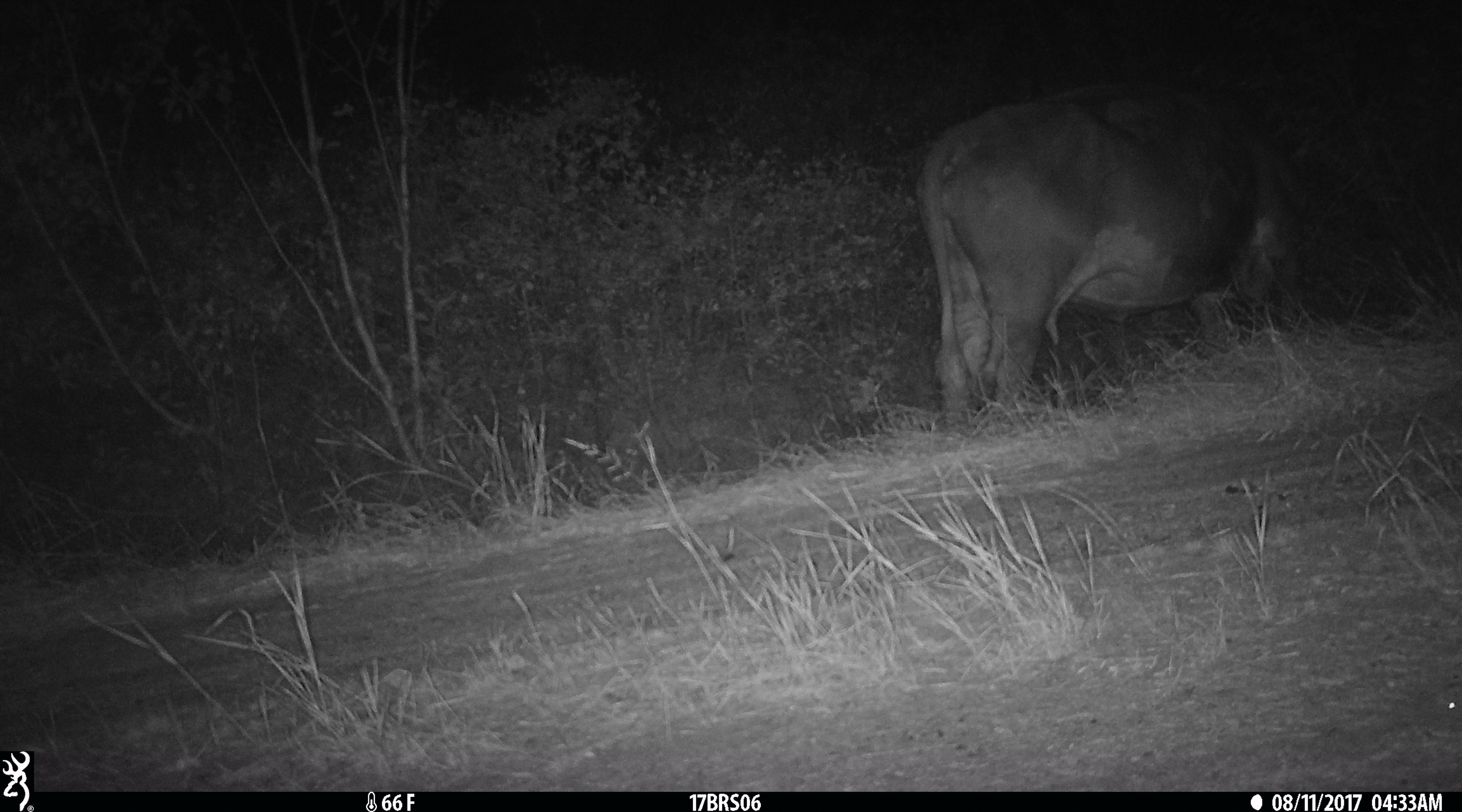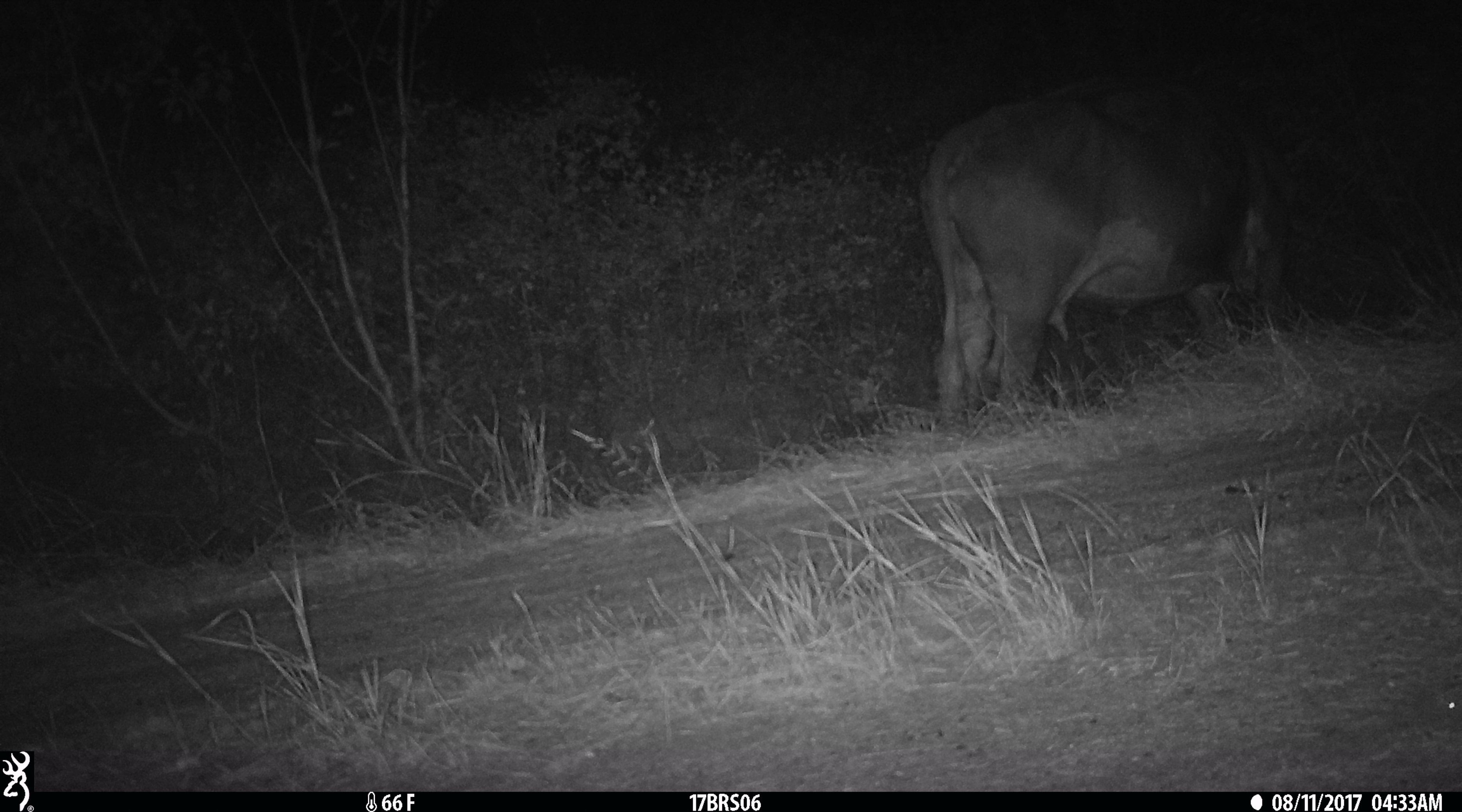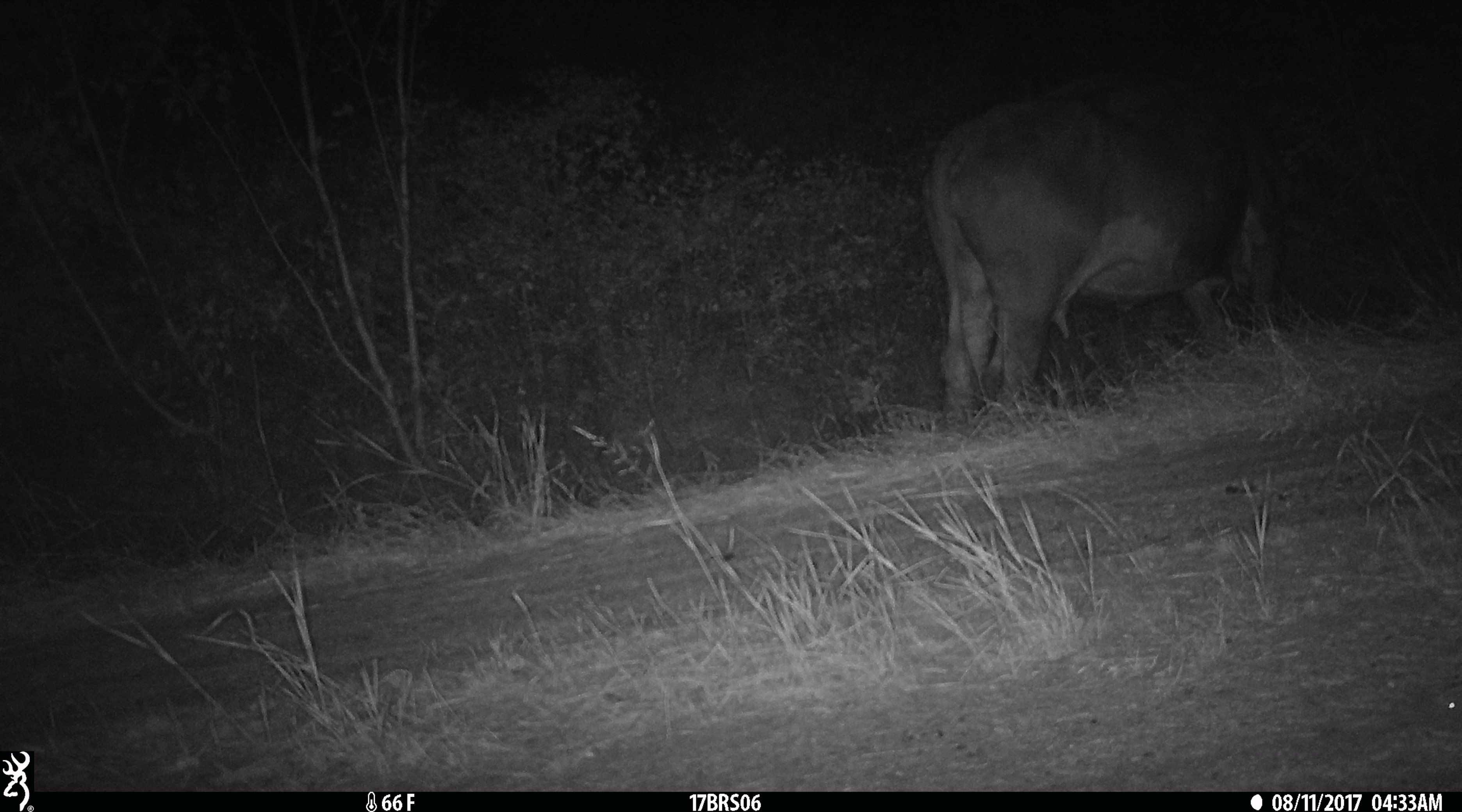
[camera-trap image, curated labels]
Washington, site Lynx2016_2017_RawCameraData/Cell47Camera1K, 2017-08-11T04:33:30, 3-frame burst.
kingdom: Animalia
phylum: Chordata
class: Mammalia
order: Artiodactyla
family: Bovidae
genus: Bos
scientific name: Bos taurus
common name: domestic cattle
Domestic cattle (Bos taurus). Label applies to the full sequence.